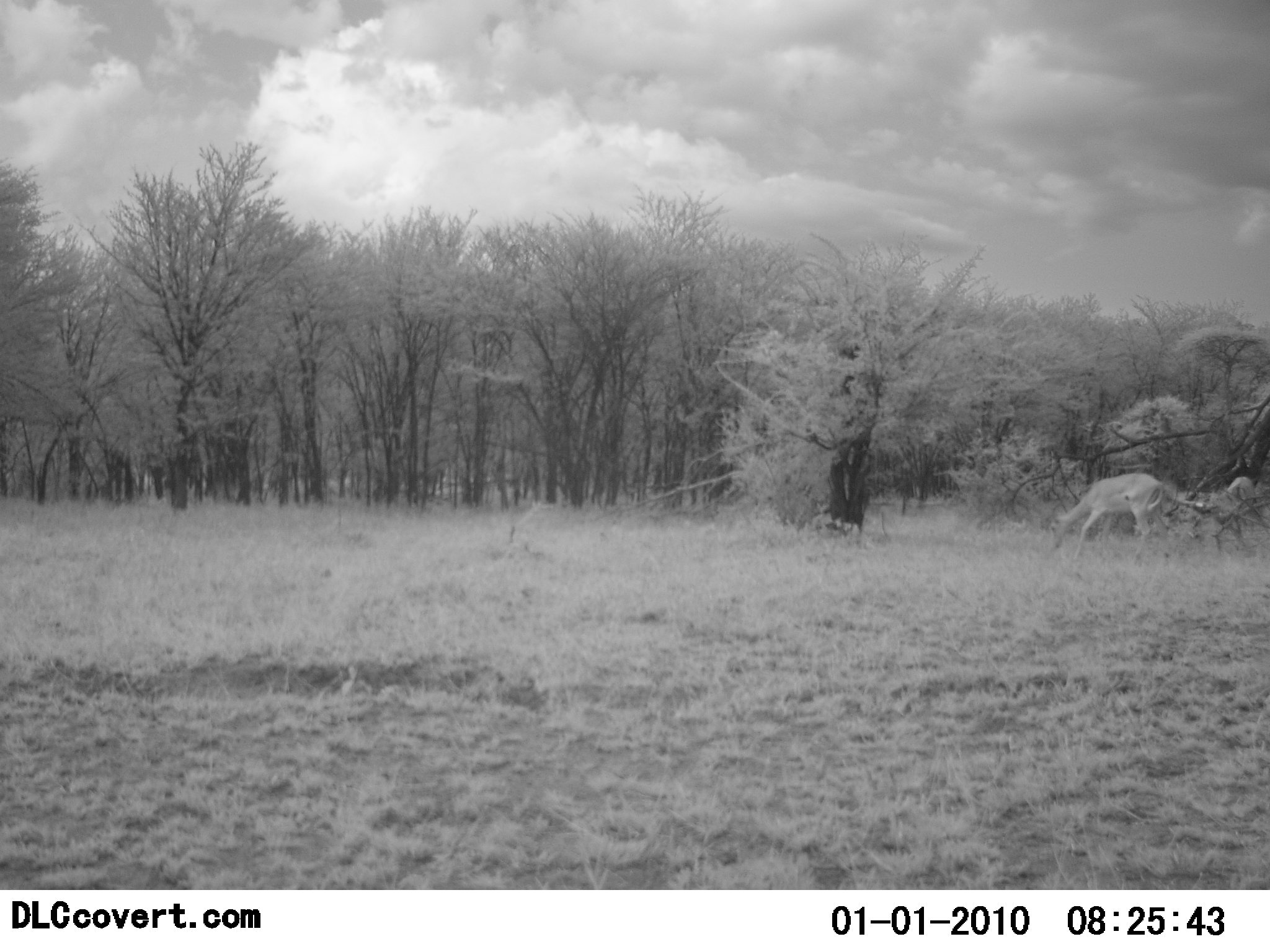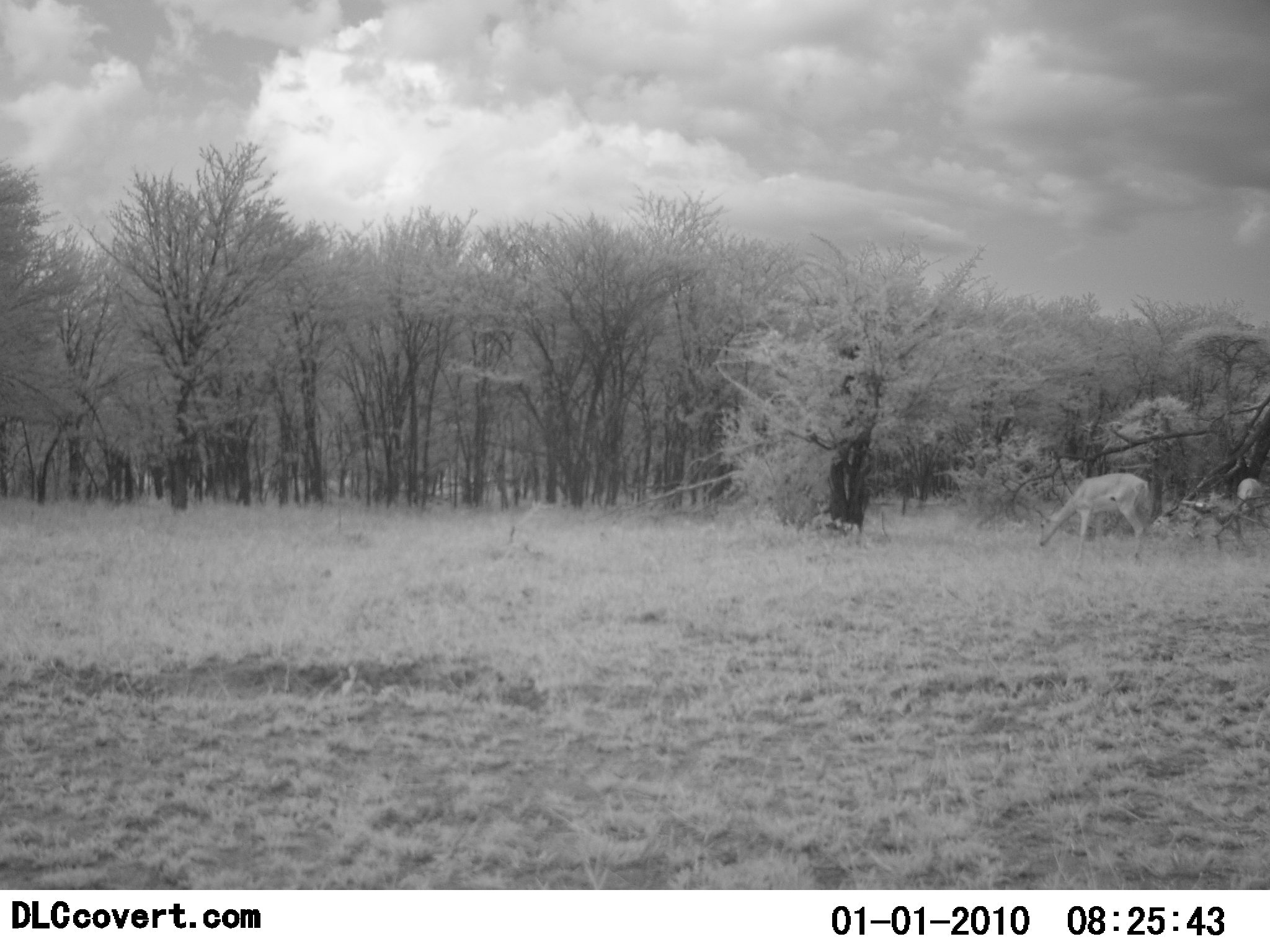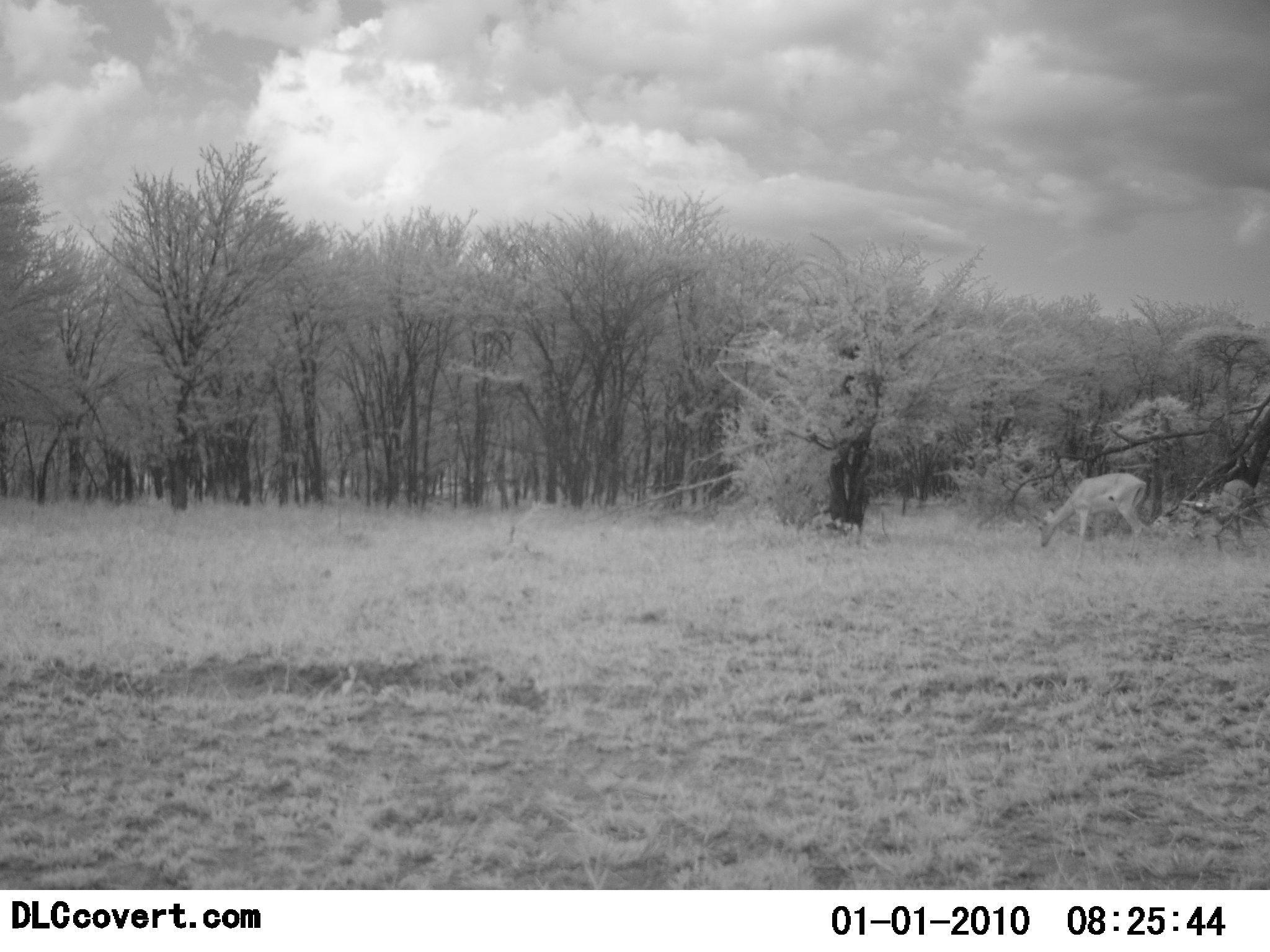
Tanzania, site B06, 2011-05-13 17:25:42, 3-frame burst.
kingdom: Animalia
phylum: Chordata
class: Mammalia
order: Artiodactyla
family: Bovidae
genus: Nanger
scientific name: Nanger granti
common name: grant's gazelle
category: gazellegrants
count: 2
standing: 33%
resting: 0%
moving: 11%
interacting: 0%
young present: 0%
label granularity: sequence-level